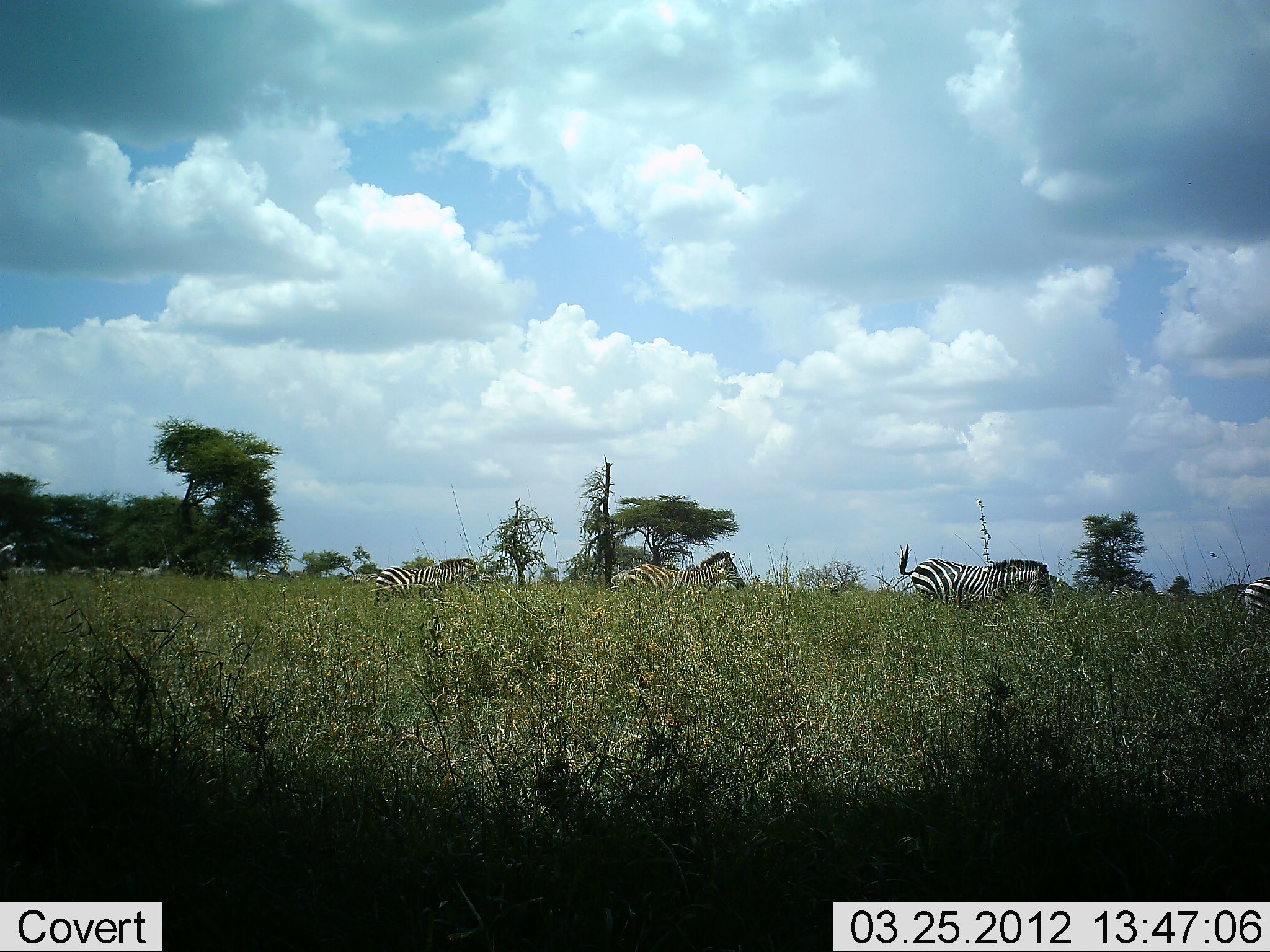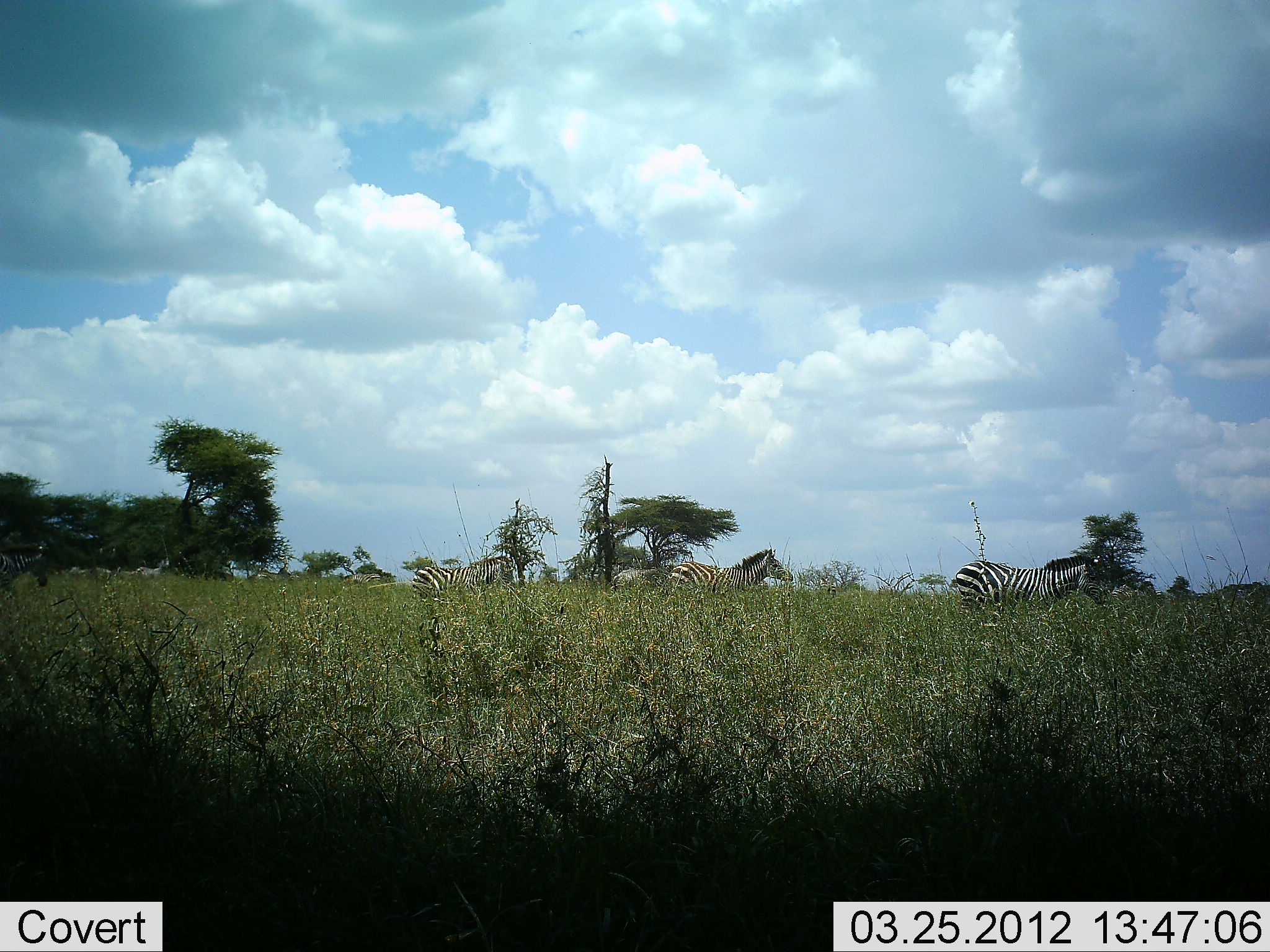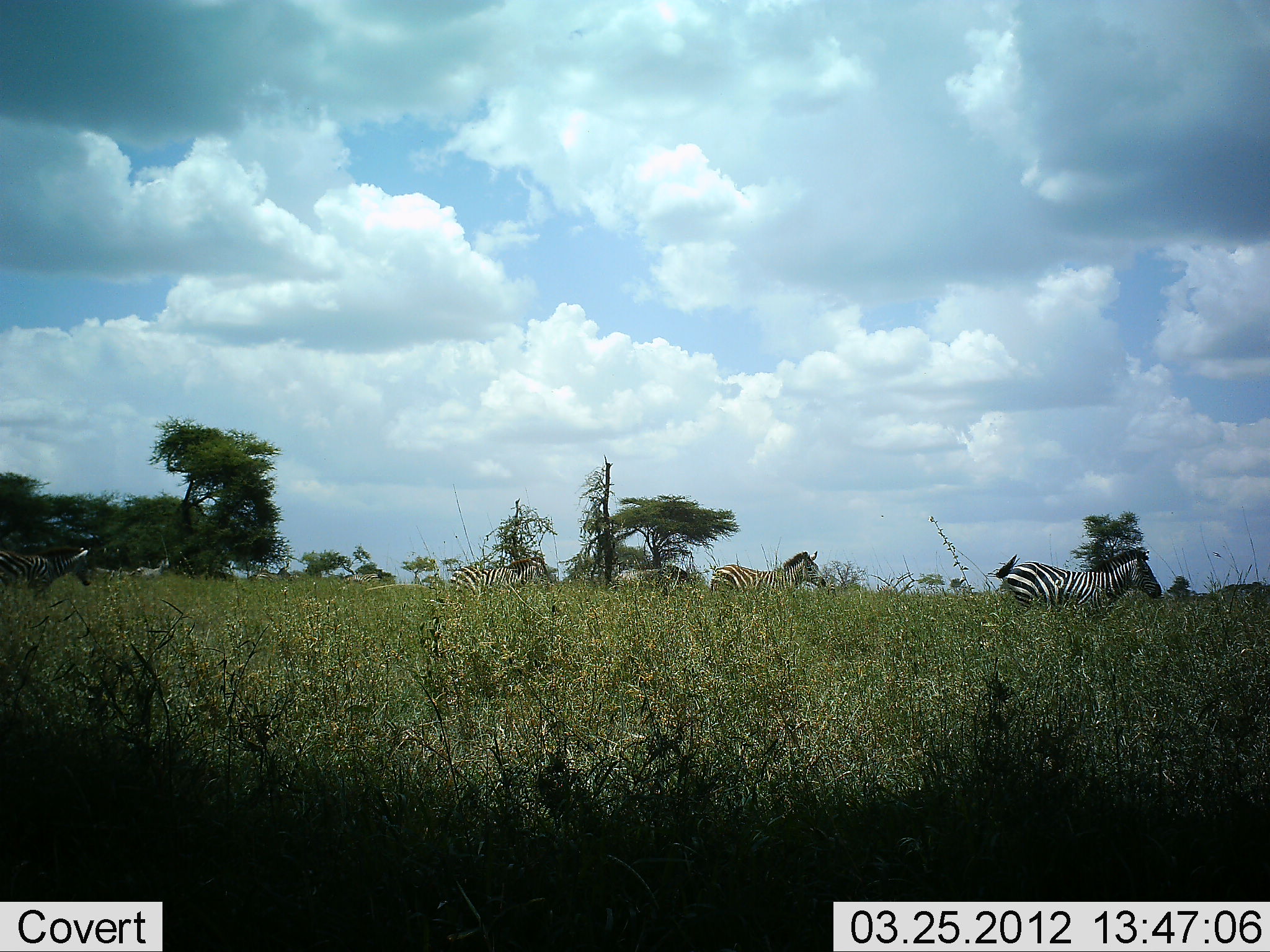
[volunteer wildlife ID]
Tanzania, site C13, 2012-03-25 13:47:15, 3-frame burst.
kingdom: Animalia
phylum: Chordata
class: Mammalia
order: Perissodactyla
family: Equidae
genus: Equus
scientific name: Equus quagga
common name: plains zebra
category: zebra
Zebra (plains zebra) (Equus quagga), count 5. Behavior (volunteer vote fractions): standing 8%, resting 0%, moving 92%, interacting 0%. Young present (vote fraction): 4%. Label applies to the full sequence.